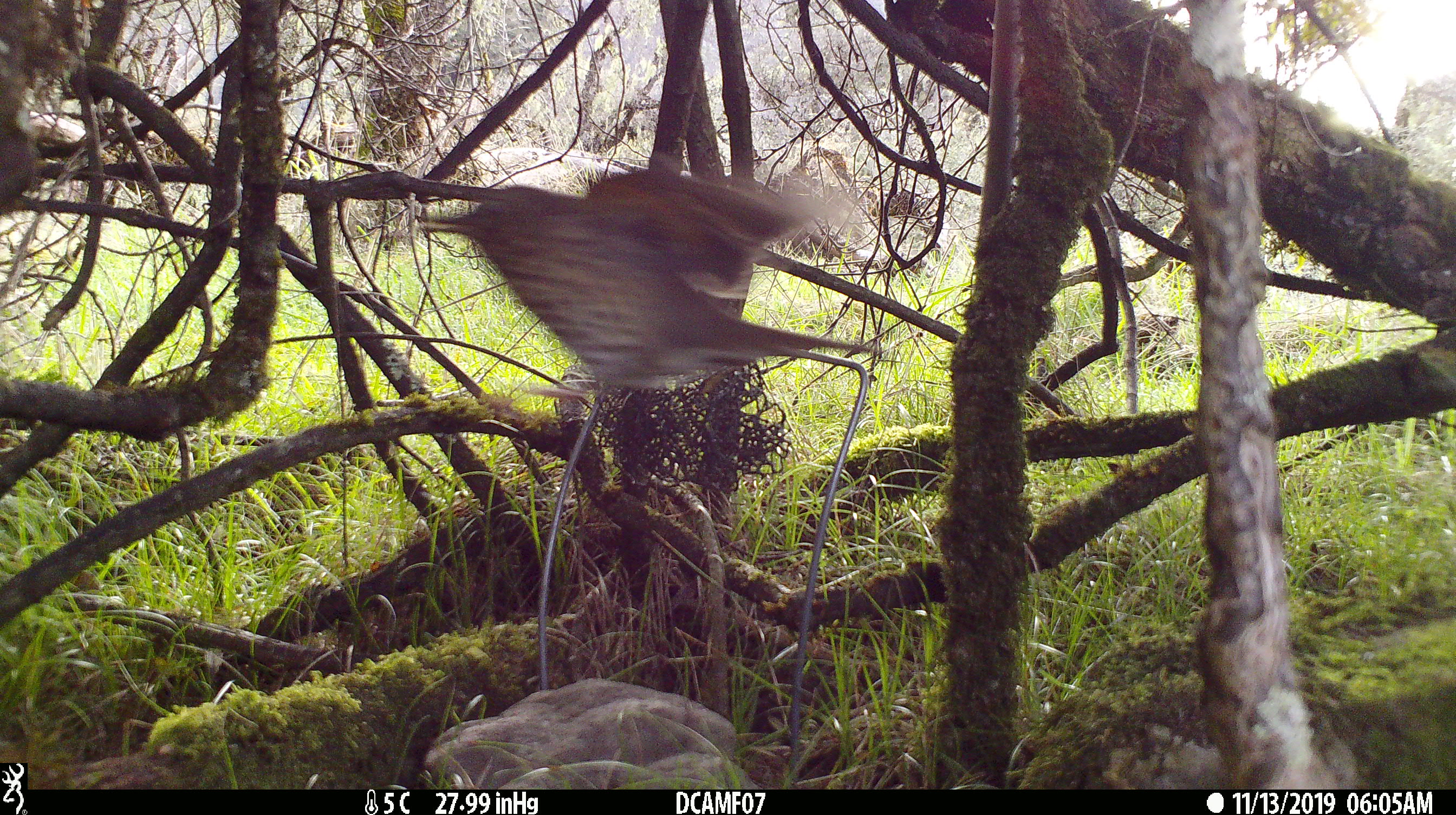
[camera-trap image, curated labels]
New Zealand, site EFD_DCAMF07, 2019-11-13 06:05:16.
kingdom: Animalia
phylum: Chordata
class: Aves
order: Passeriformes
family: Turdidae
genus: Turdus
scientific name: Turdus philomelos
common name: song thrush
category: thrush